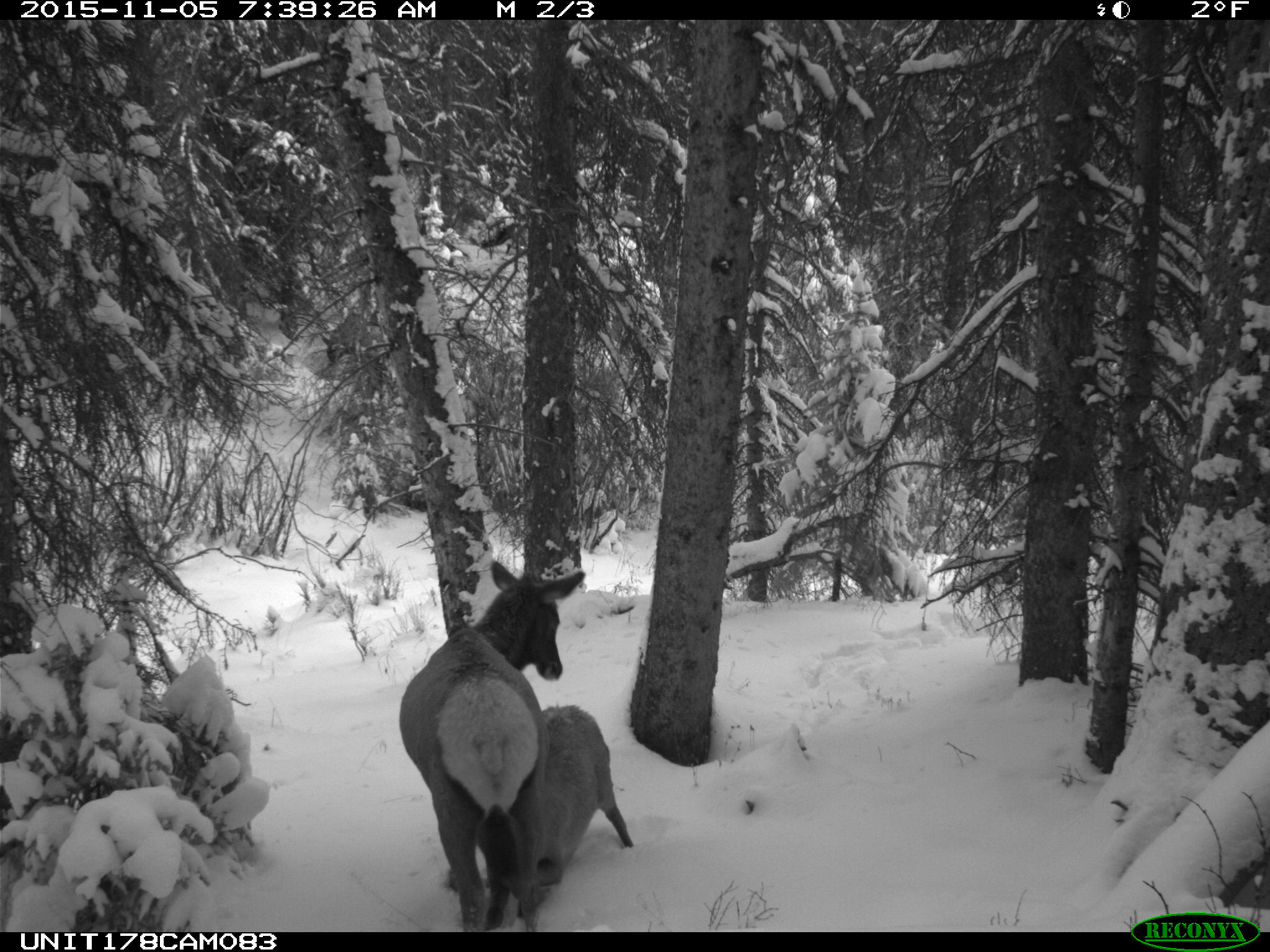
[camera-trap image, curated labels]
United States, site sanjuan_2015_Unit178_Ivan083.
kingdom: Animalia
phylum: Chordata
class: Mammalia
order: Artiodactyla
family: Cervidae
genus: Cervus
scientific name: Cervus elaphus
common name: red deer